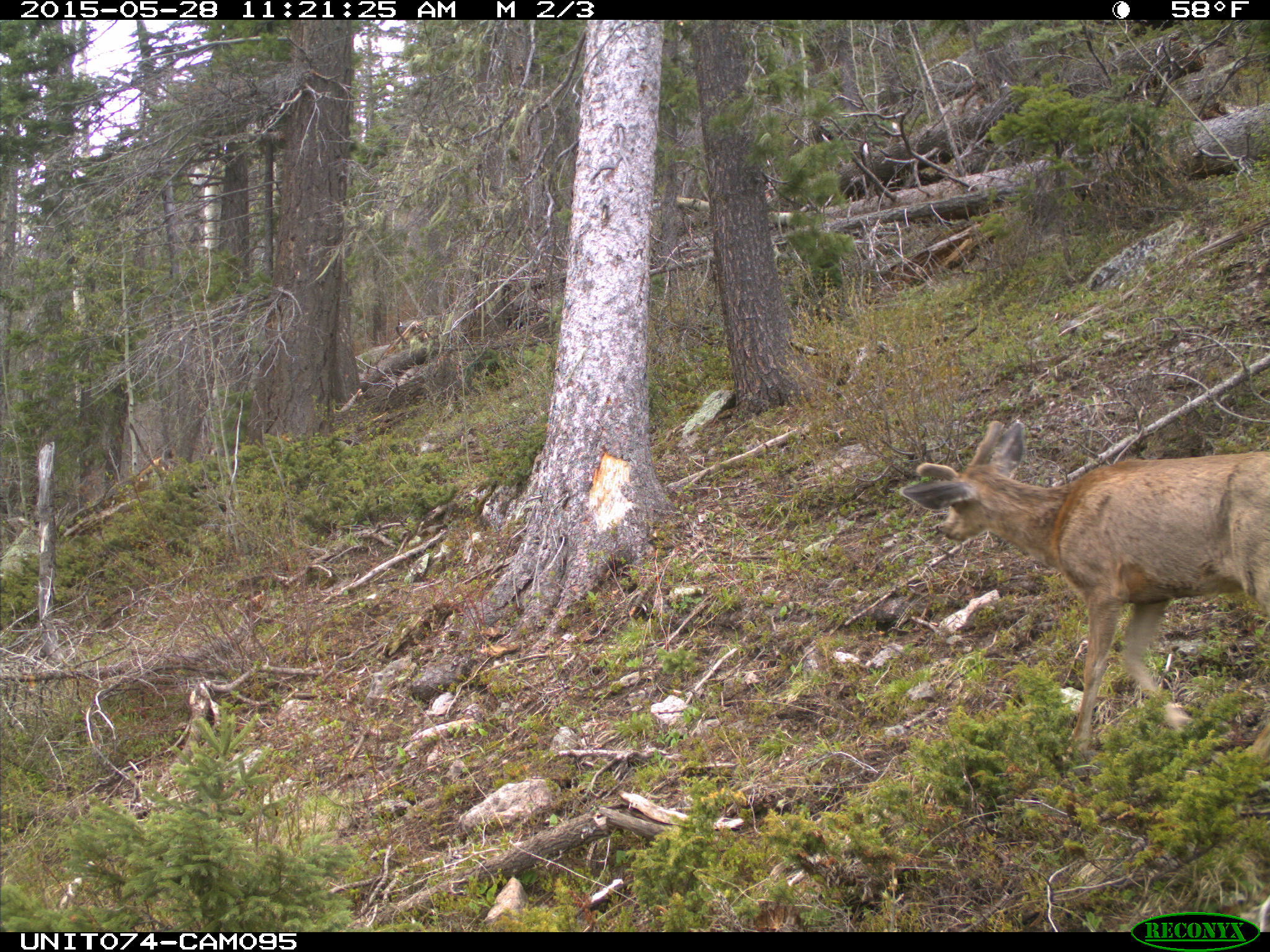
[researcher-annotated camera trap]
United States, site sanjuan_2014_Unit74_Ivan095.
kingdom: Animalia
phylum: Chordata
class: Mammalia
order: Artiodactyla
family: Cervidae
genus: Odocoileus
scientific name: Odocoileus hemionus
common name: mule deer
Odocoileus hemionus (mule deer).